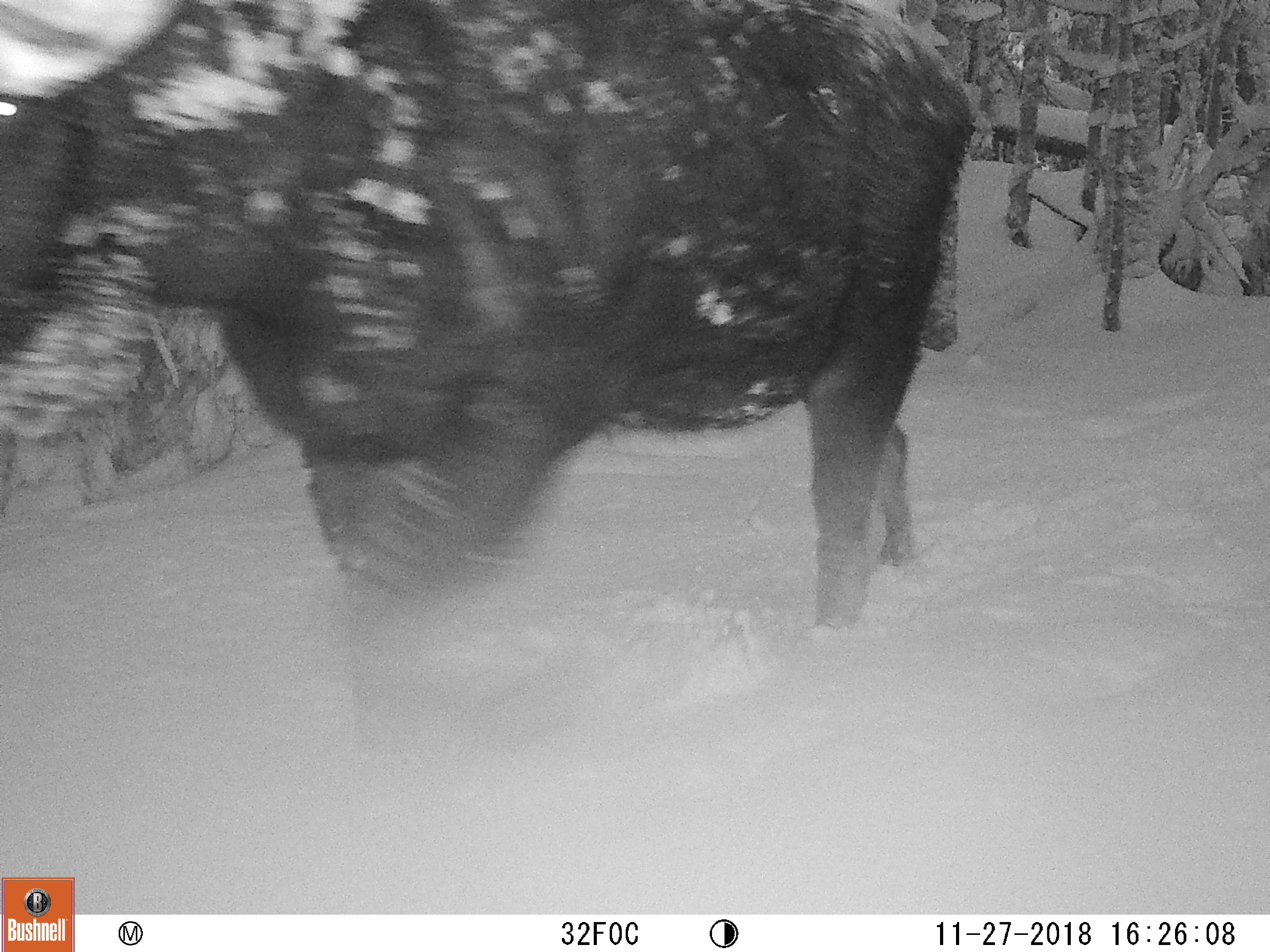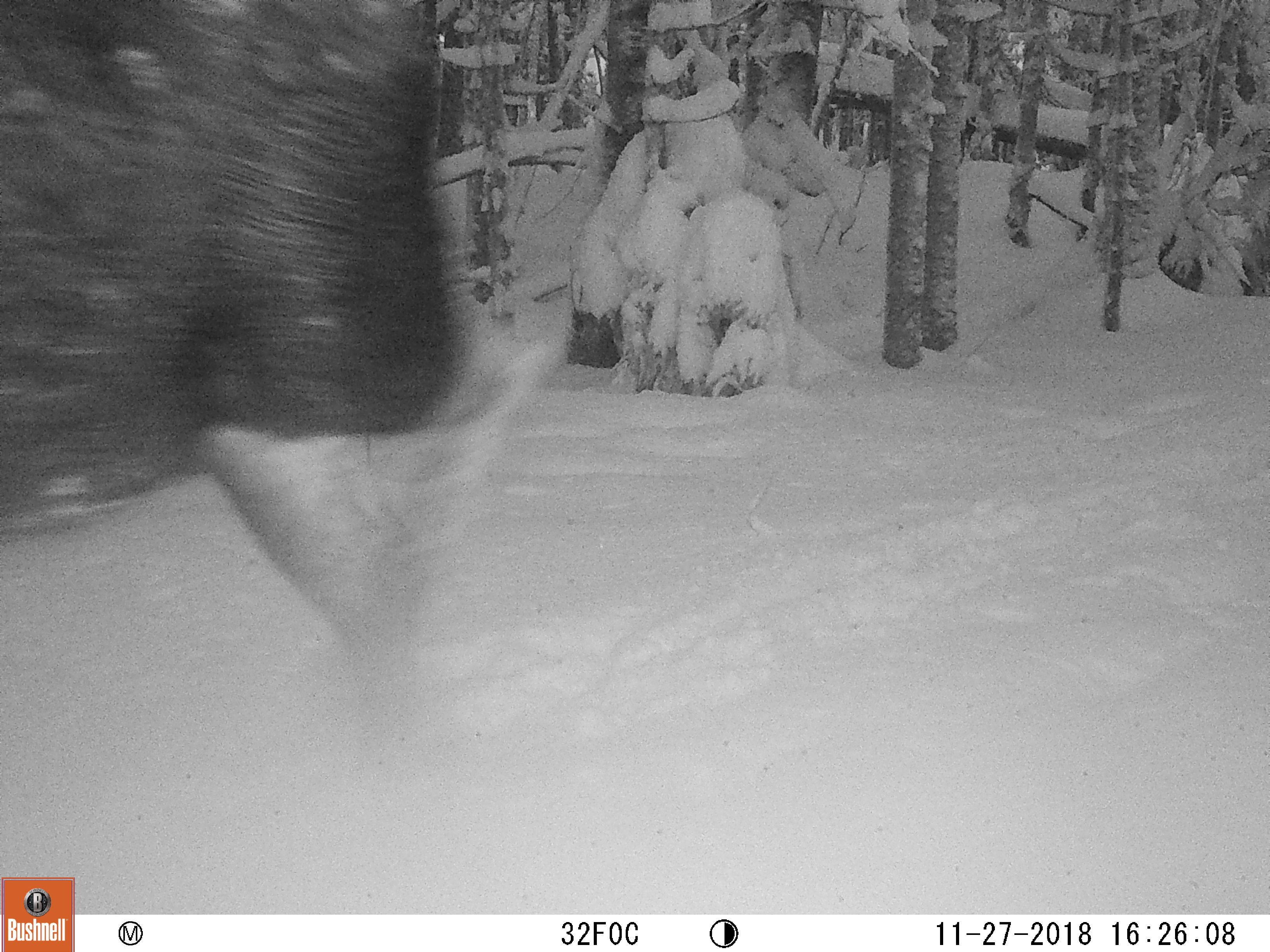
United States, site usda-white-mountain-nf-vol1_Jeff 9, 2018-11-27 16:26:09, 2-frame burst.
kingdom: Animalia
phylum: Chordata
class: Mammalia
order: Artiodactyla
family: Cervidae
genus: Alces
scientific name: Alces alces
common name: moose